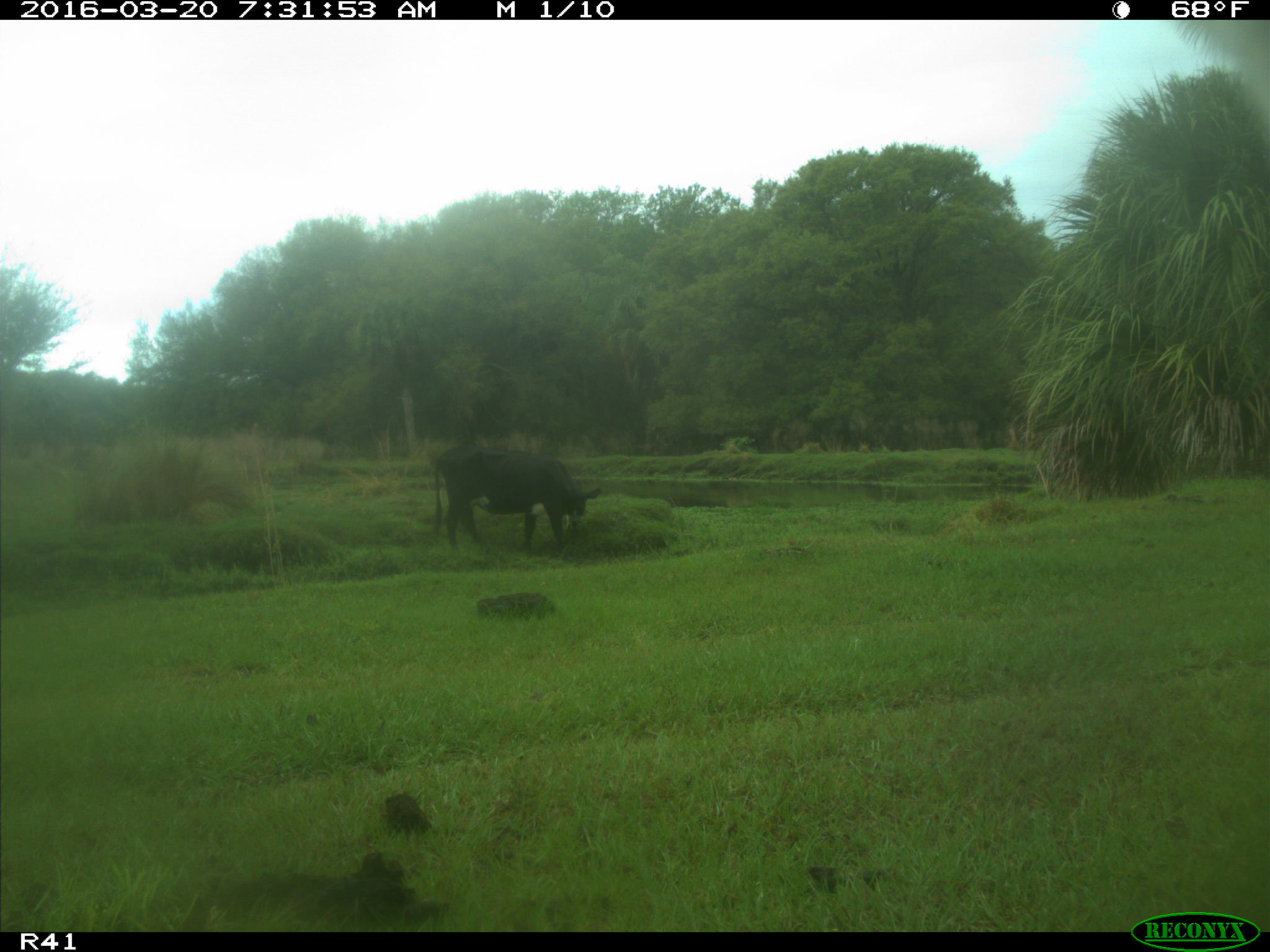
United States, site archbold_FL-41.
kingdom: Animalia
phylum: Chordata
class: Mammalia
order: Artiodactyla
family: Bovidae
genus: Bos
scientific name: Bos taurus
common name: domestic cow